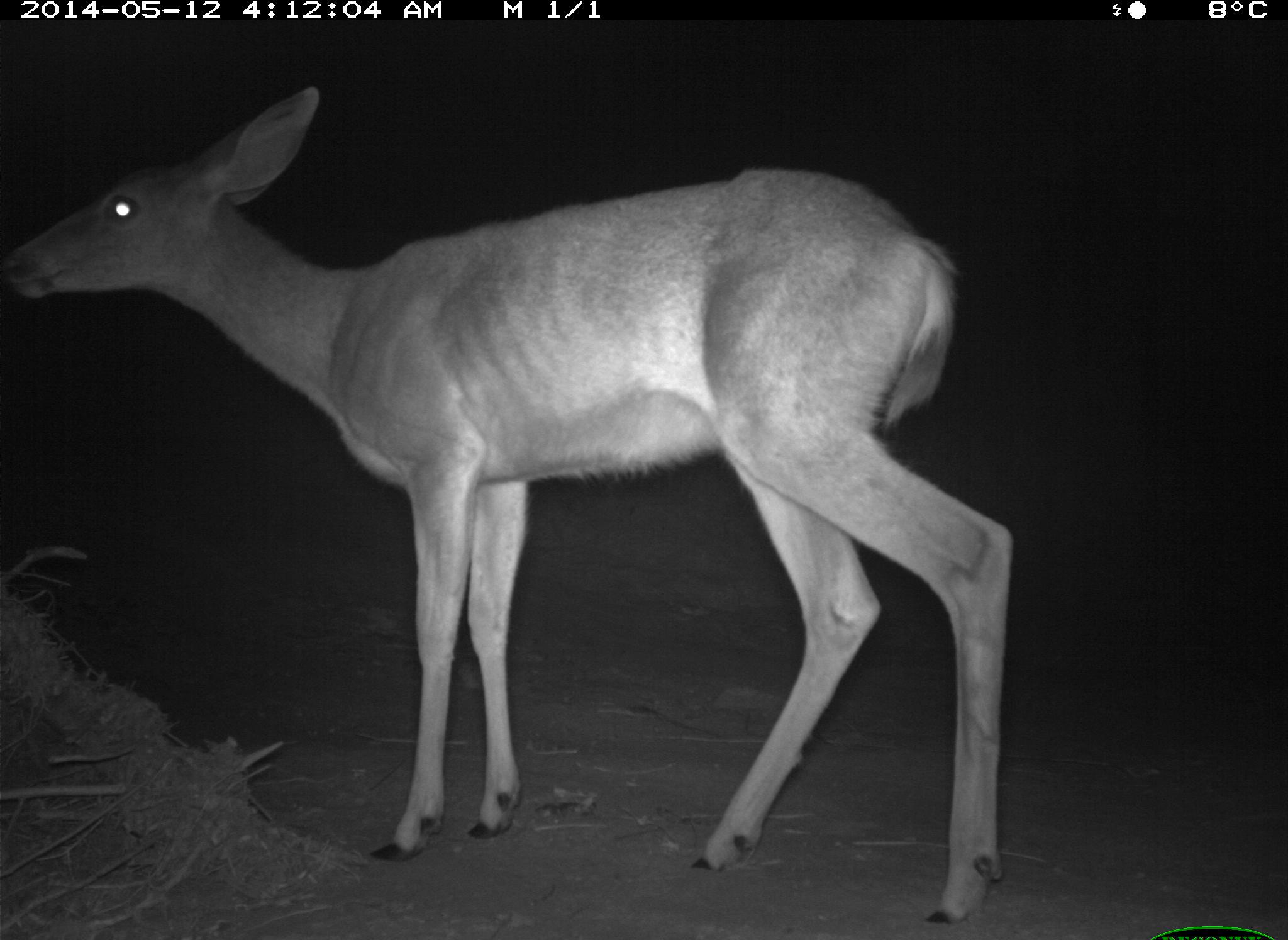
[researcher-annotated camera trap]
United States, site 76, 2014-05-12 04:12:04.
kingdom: Animalia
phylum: Chordata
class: Mammalia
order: Artiodactyla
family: Cervidae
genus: Odocoileus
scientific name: Odocoileus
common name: deer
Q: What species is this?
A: Deer (Odocoileus).